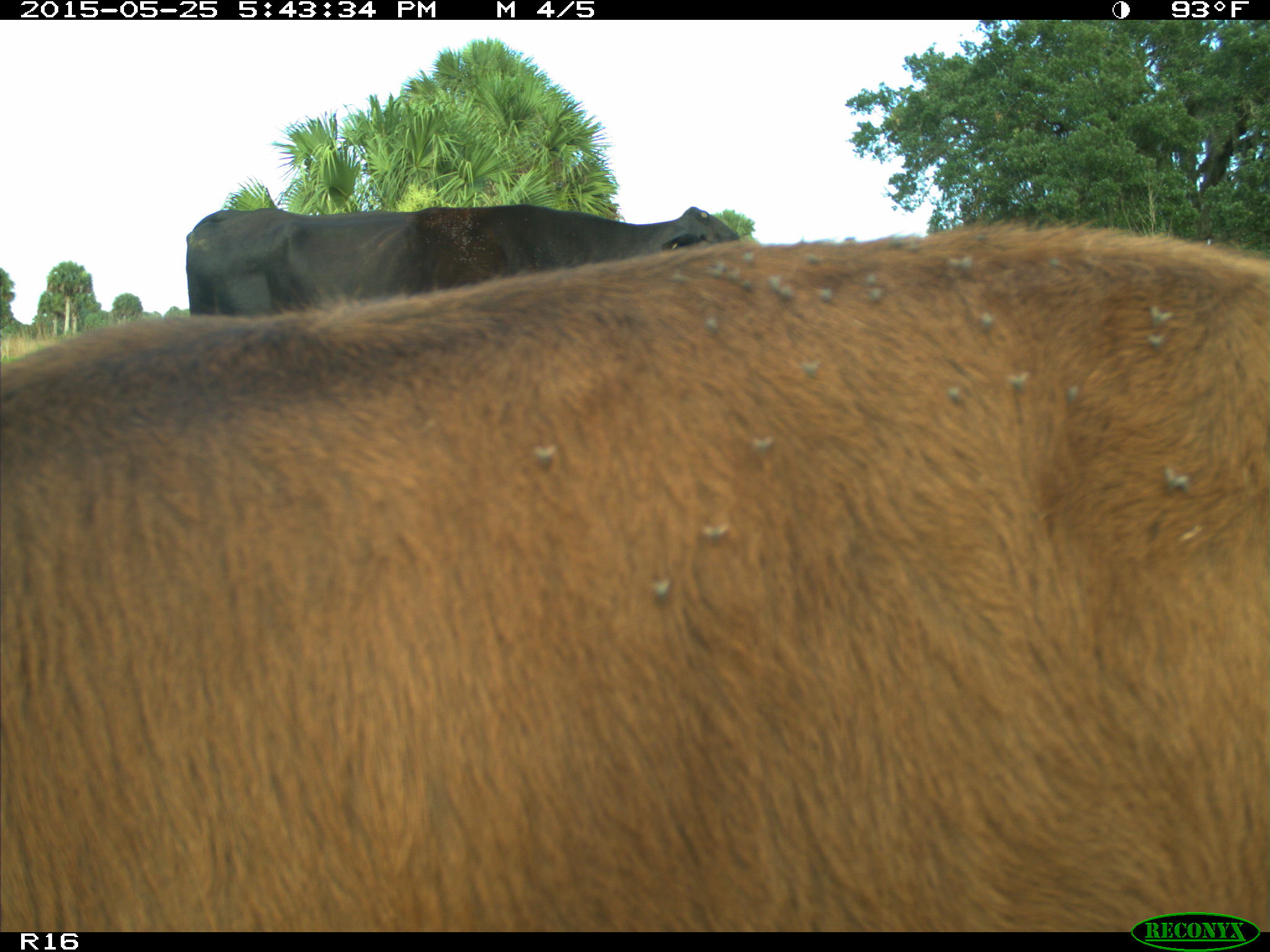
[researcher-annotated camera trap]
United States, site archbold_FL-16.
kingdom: Animalia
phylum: Chordata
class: Mammalia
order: Artiodactyla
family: Bovidae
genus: Bos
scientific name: Bos taurus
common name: domestic cow